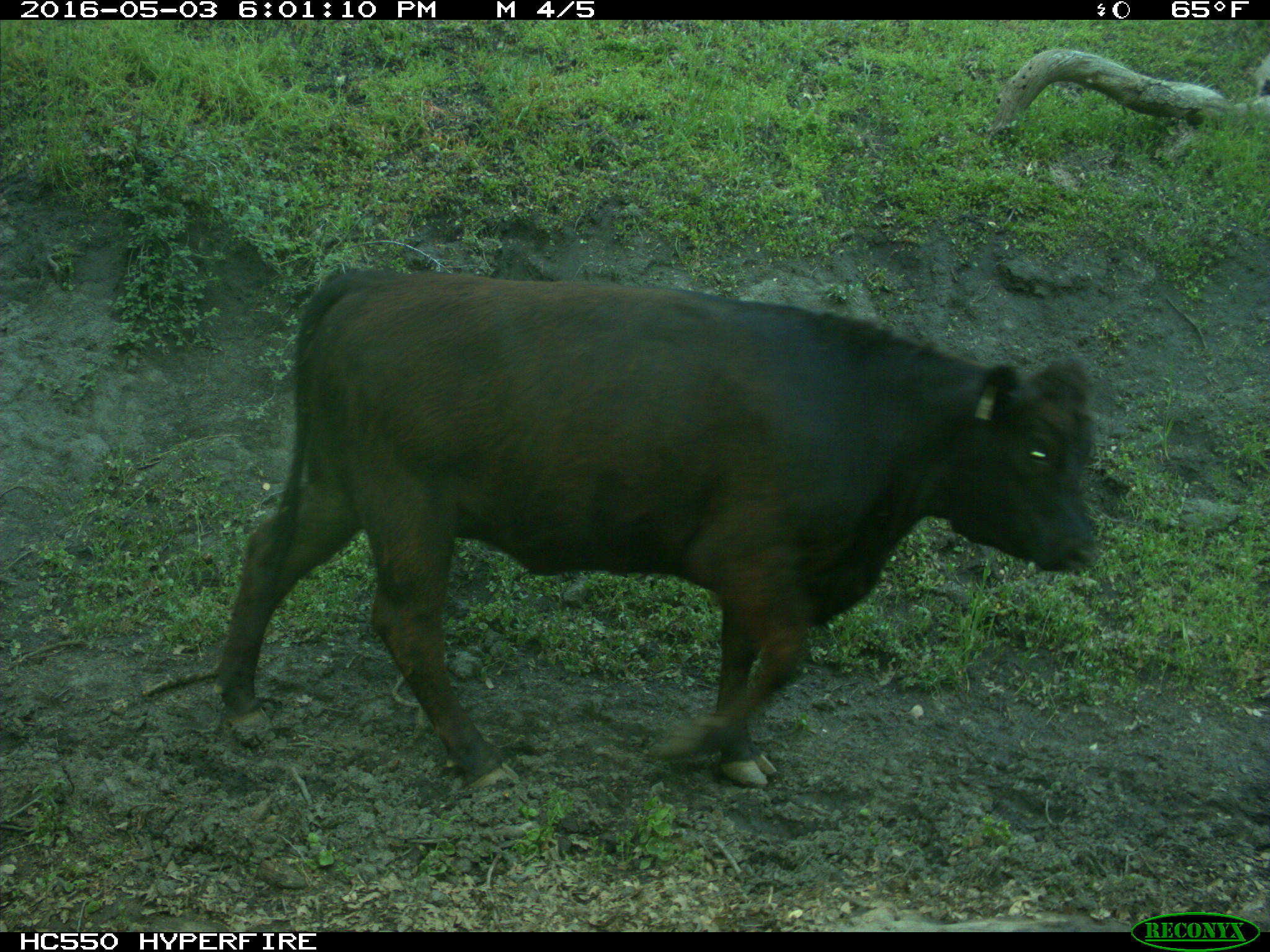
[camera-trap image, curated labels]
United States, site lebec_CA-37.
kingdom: Animalia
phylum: Chordata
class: Mammalia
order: Artiodactyla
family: Bovidae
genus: Bos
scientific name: Bos taurus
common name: domestic cow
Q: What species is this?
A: Bos taurus (domestic cow).